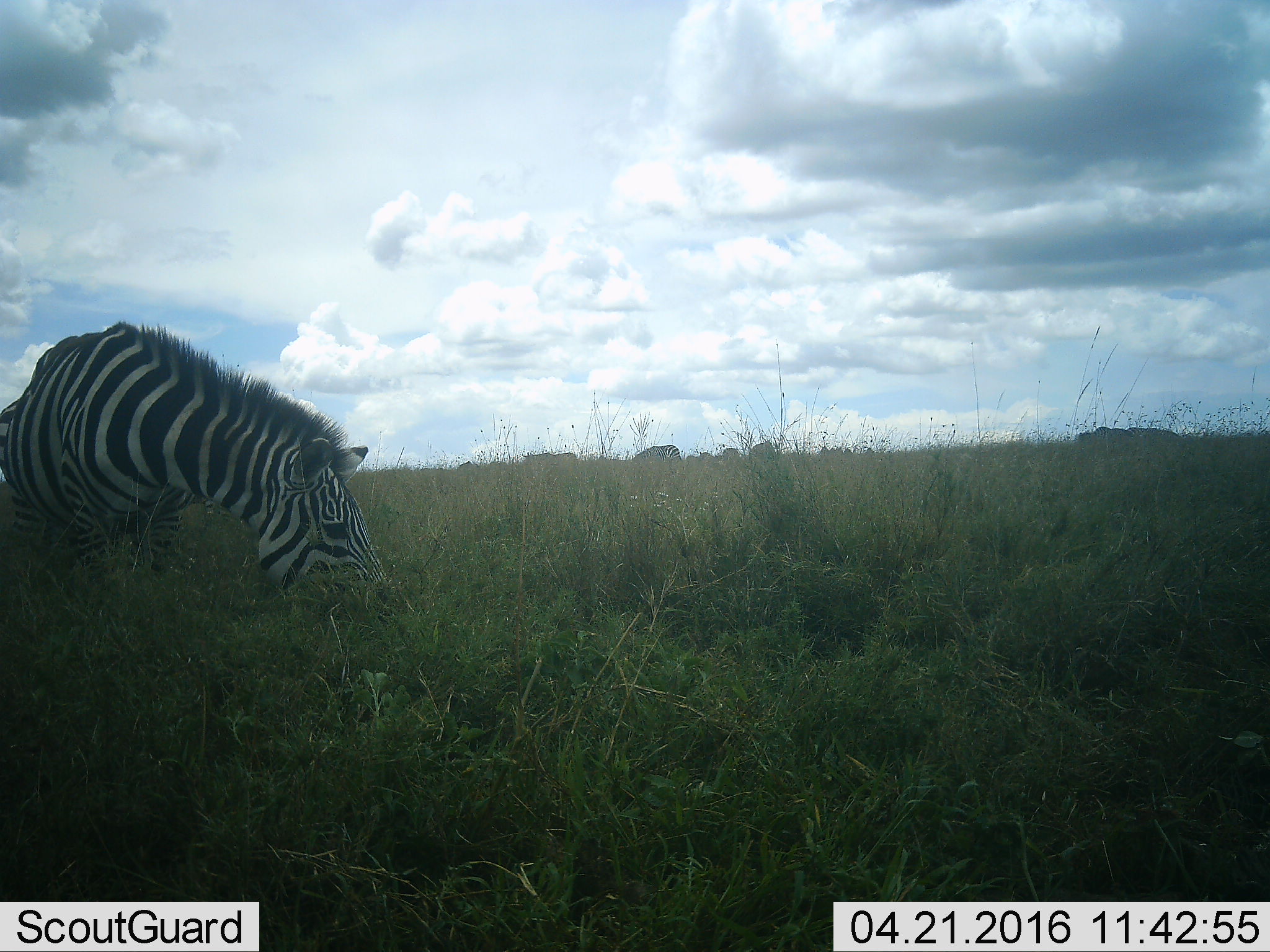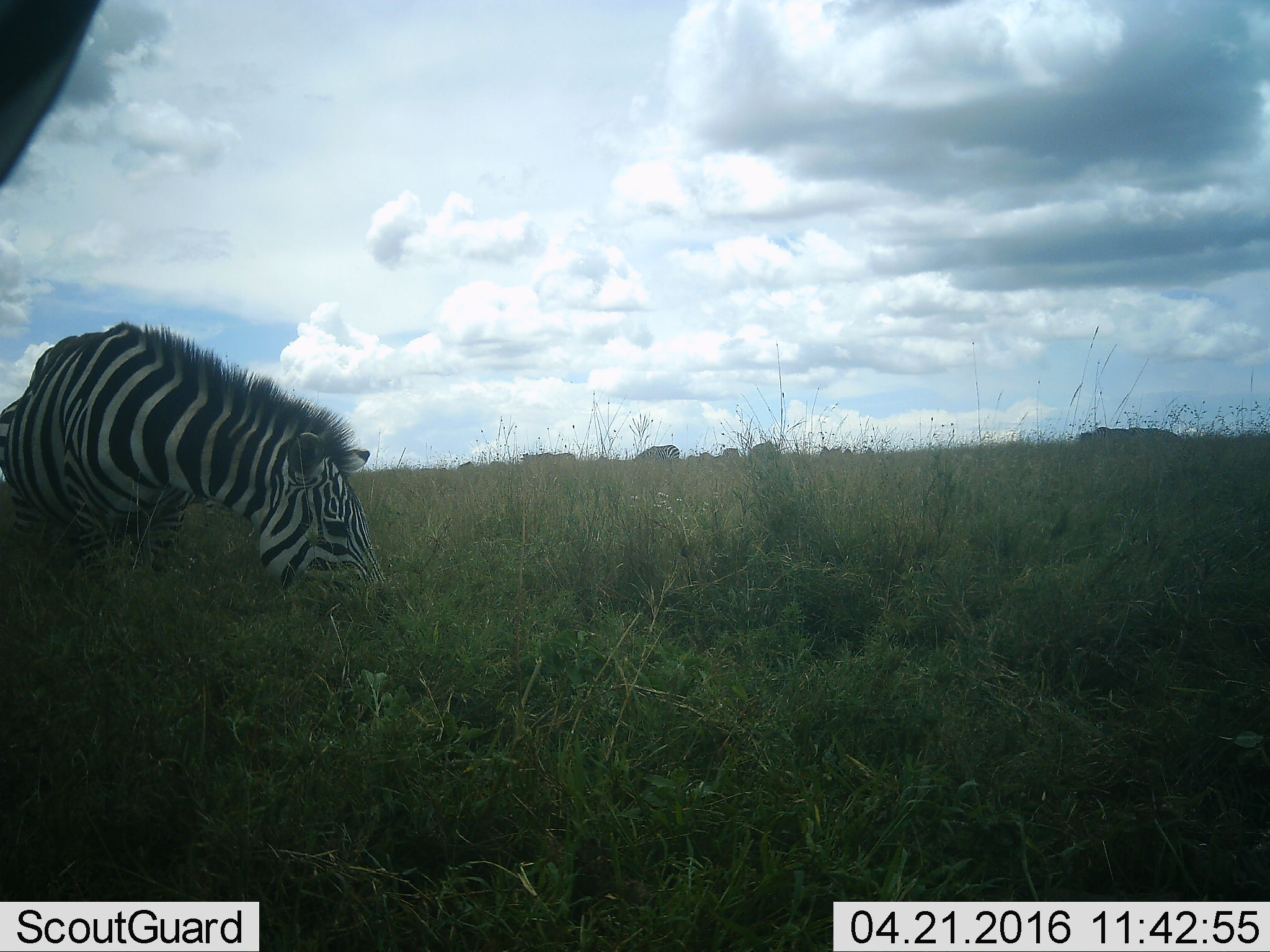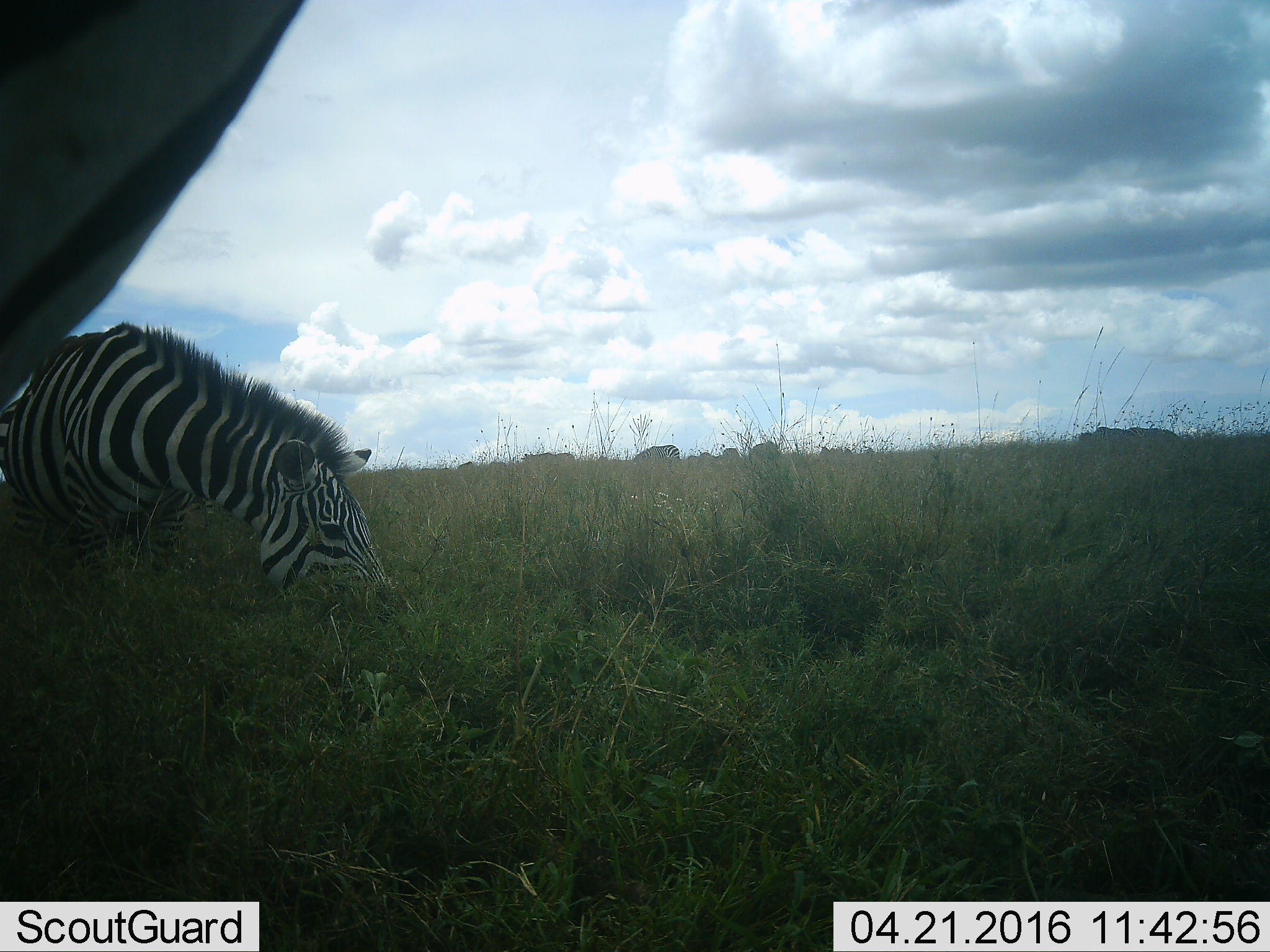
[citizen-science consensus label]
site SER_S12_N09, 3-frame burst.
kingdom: Animalia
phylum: Chordata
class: Mammalia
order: Perissodactyla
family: Equidae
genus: Equus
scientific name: Equus quagga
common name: plains zebra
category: zebraplains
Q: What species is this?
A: Zebraplains (plains zebra) (Equus quagga).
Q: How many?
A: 8.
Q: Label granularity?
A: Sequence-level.